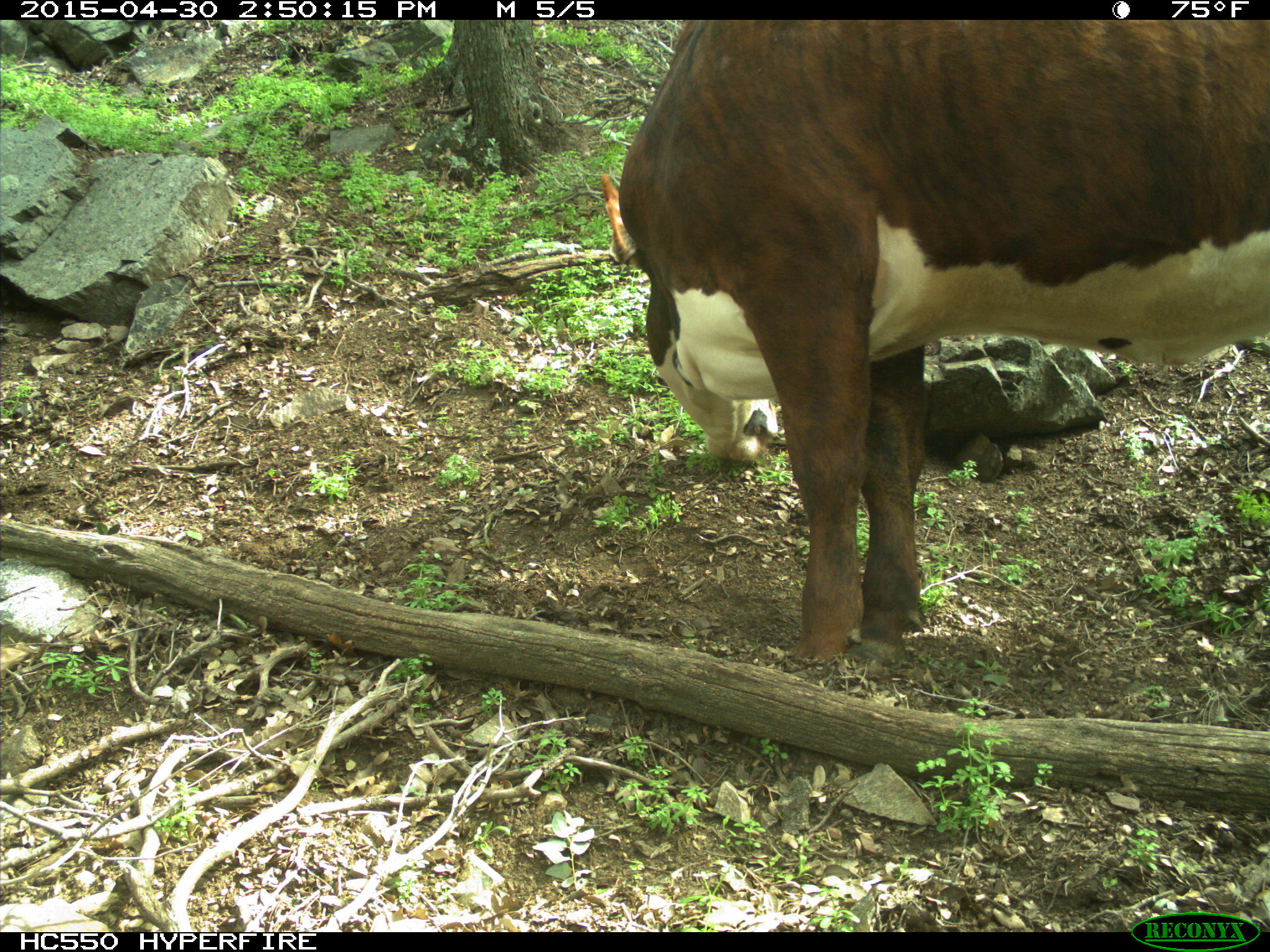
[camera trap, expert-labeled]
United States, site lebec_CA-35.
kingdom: Animalia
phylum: Chordata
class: Mammalia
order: Artiodactyla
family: Bovidae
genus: Bos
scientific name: Bos taurus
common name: domestic cow